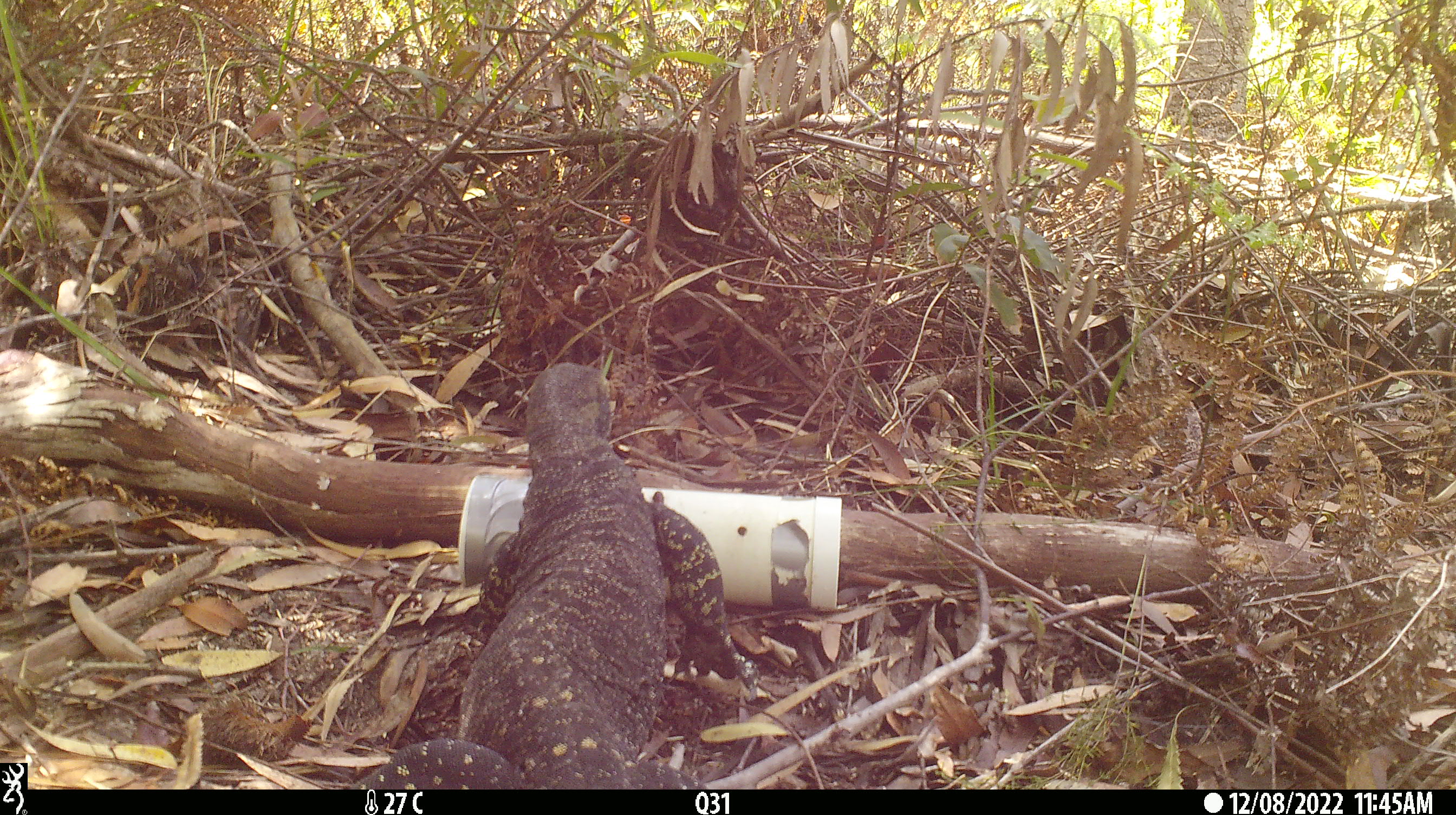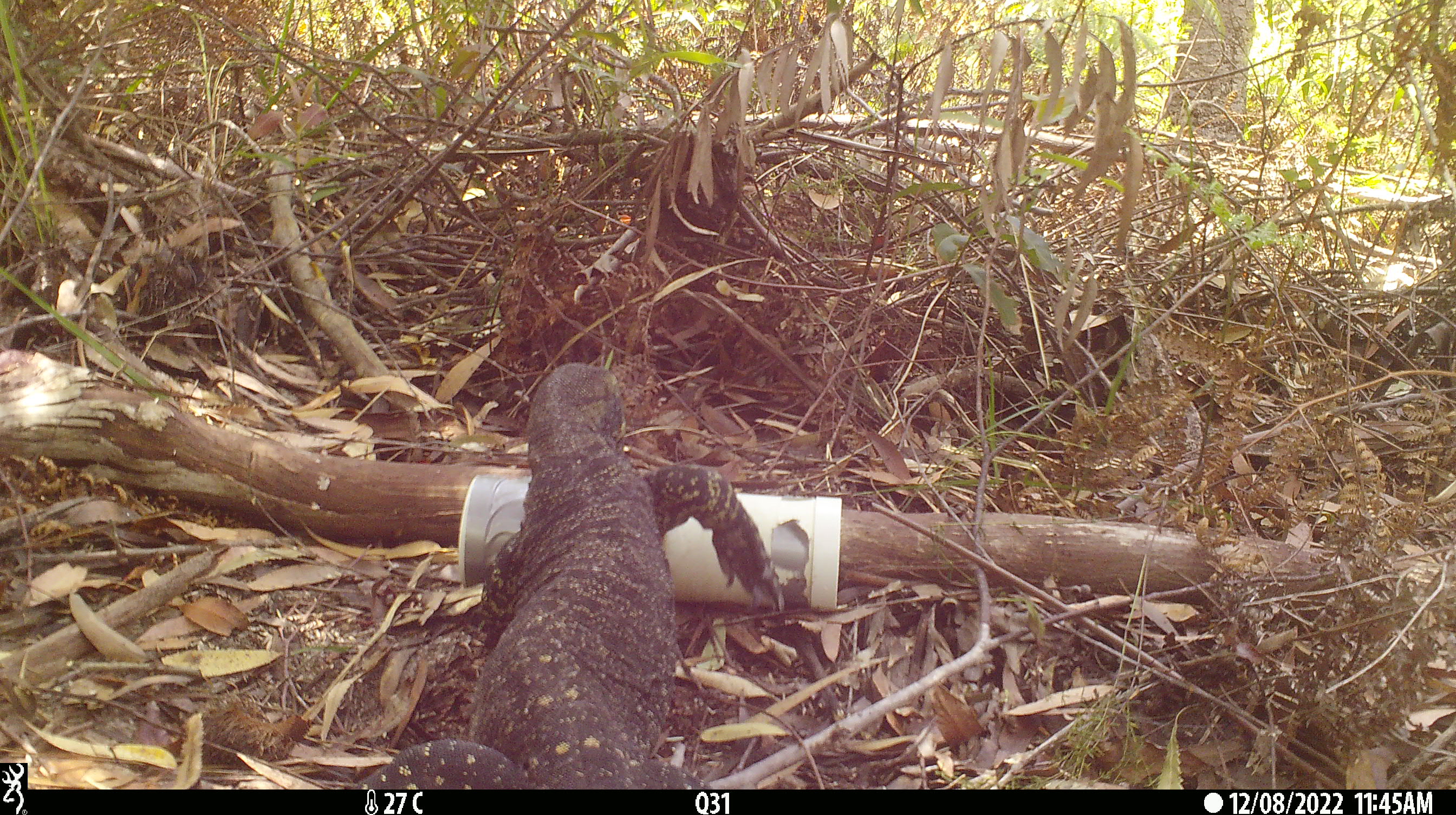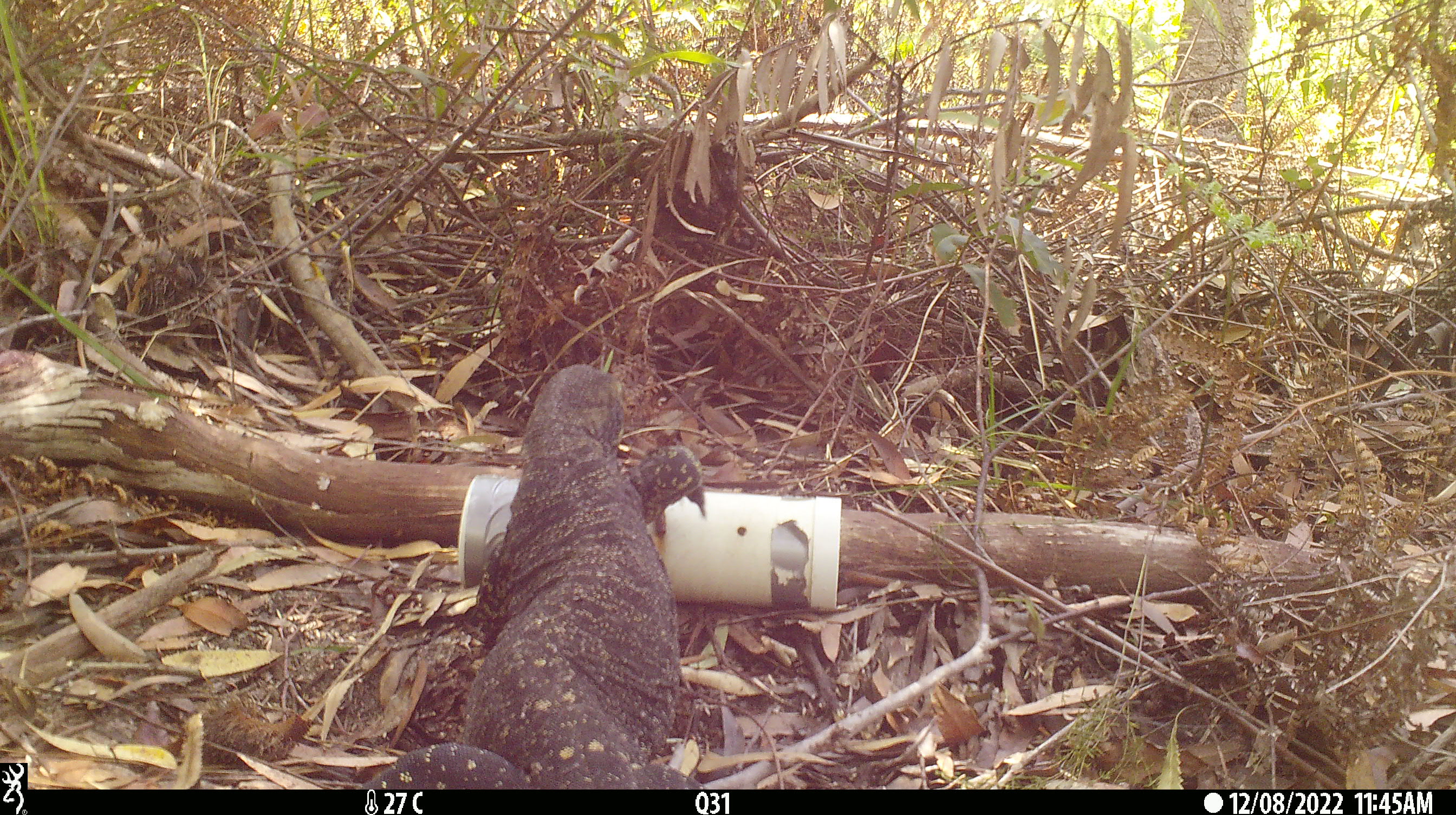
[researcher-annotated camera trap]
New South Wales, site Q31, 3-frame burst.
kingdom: Animalia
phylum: Chordata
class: Reptilia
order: Squamata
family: Varanidae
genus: Varanus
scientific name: Varanus varius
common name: lace monitor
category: goanna